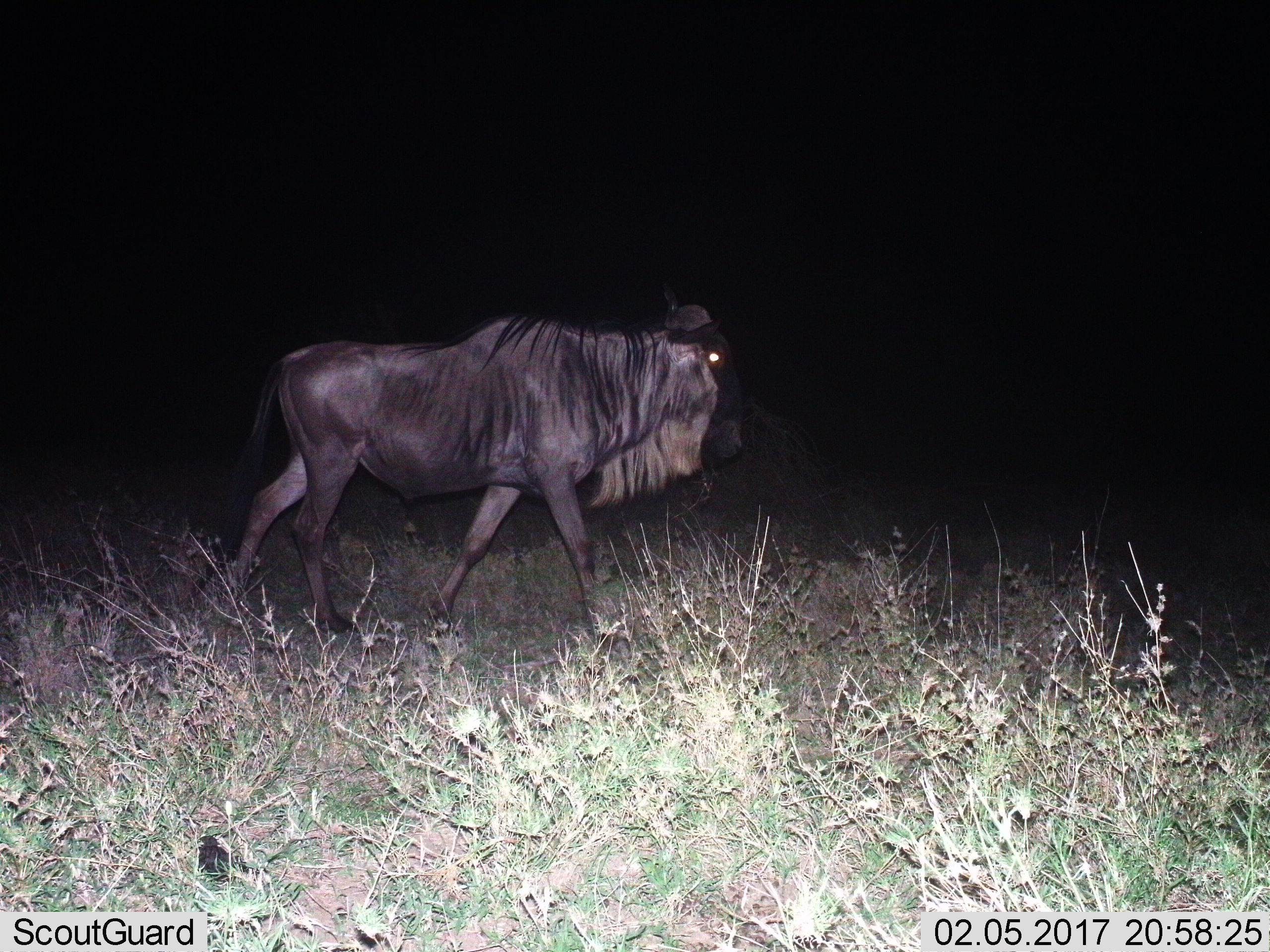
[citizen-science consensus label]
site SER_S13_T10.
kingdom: Animalia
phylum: Chordata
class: Mammalia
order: Artiodactyla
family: Bovidae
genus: Connochaetes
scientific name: Connochaetes taurinus taurinus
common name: blue wildebeest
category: wildebeestblue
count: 1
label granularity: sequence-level